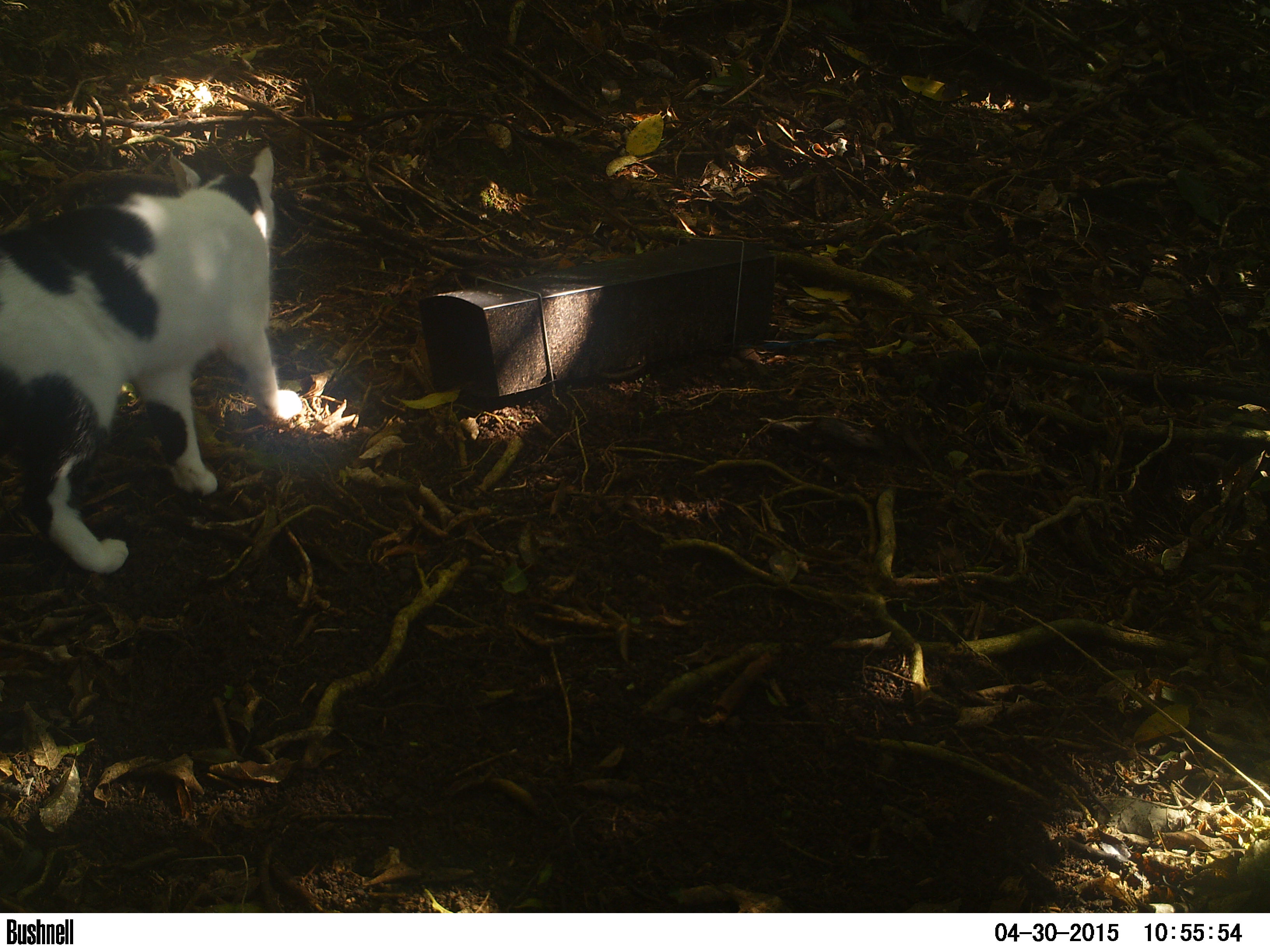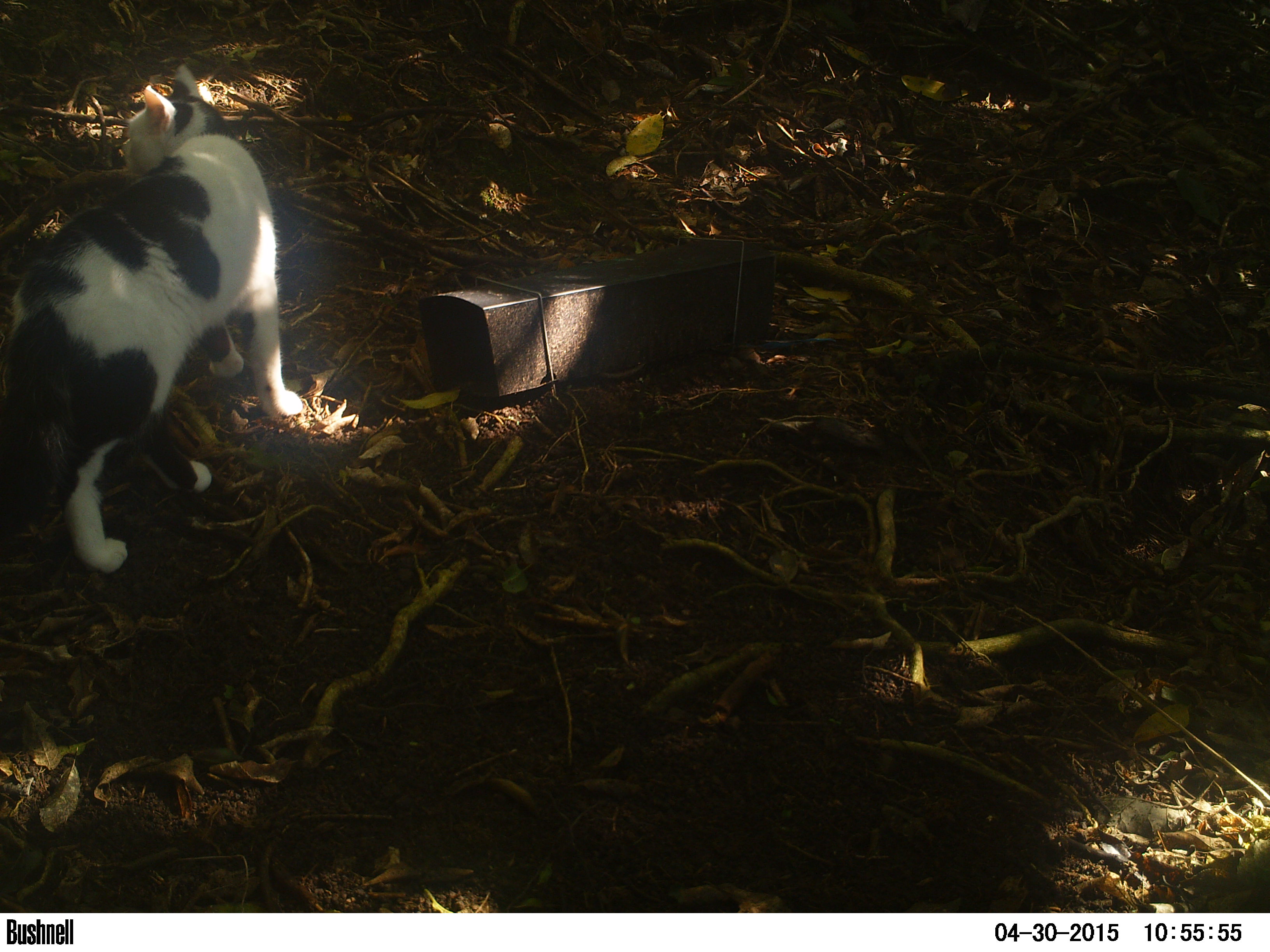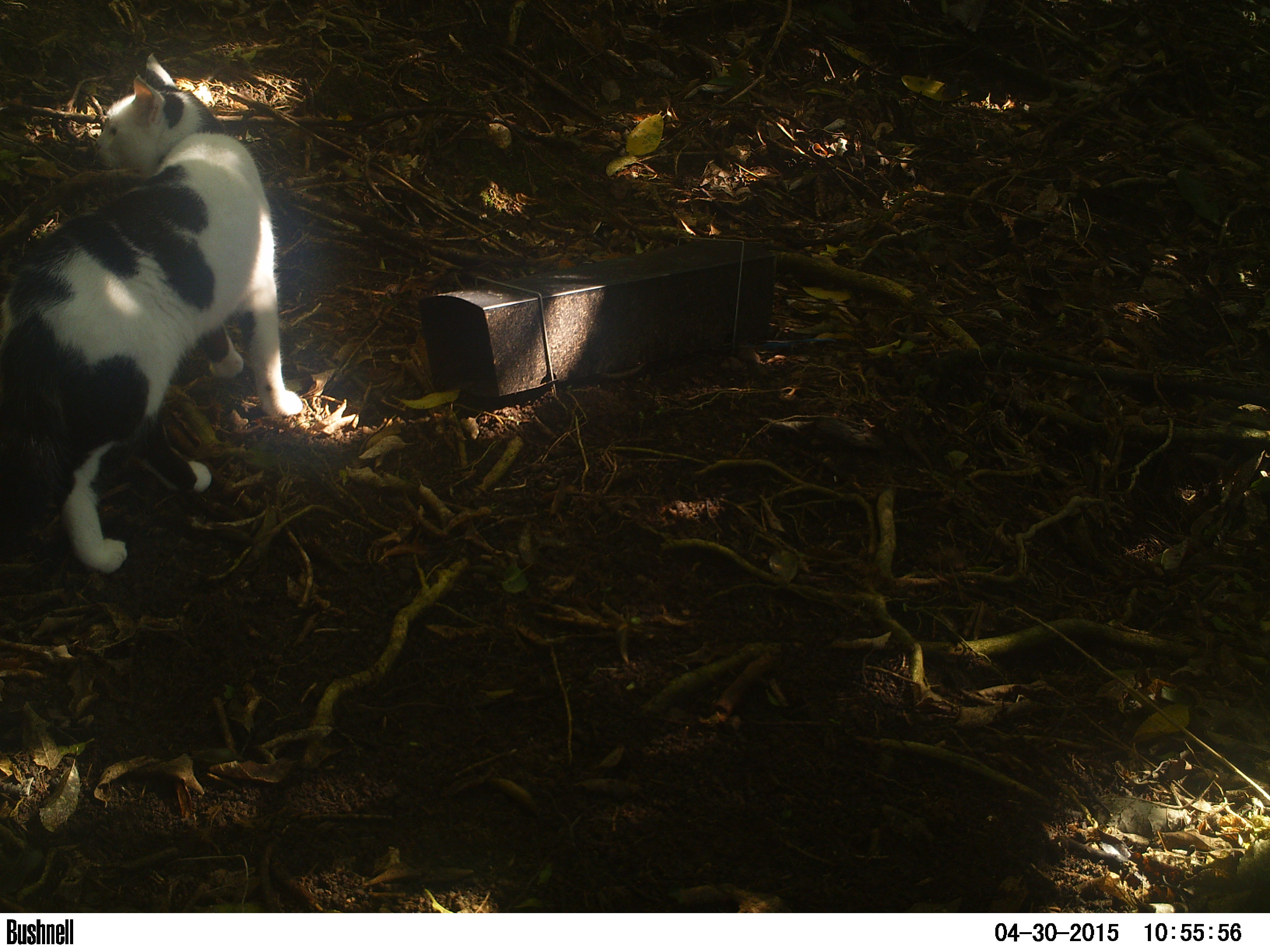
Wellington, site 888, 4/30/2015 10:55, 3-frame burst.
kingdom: Animalia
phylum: Chordata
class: Mammalia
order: Carnivora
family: Felidae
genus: Felis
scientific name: Felis catus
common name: cat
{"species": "cat (Felis catus)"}